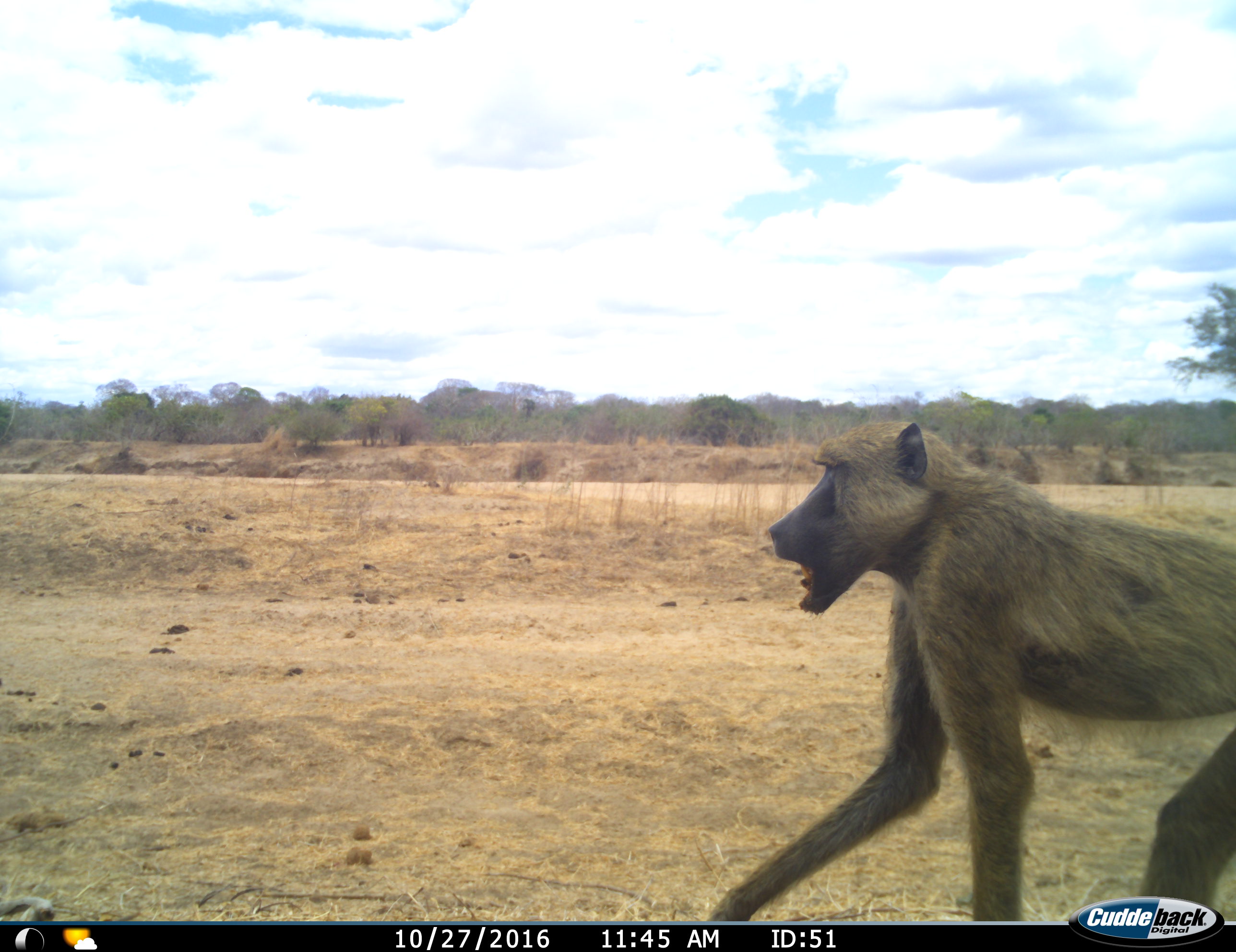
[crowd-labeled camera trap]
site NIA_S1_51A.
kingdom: Animalia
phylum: Chordata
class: Mammalia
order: Primates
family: Cercopithecidae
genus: Papio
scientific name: Papio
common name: baboon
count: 1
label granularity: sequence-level